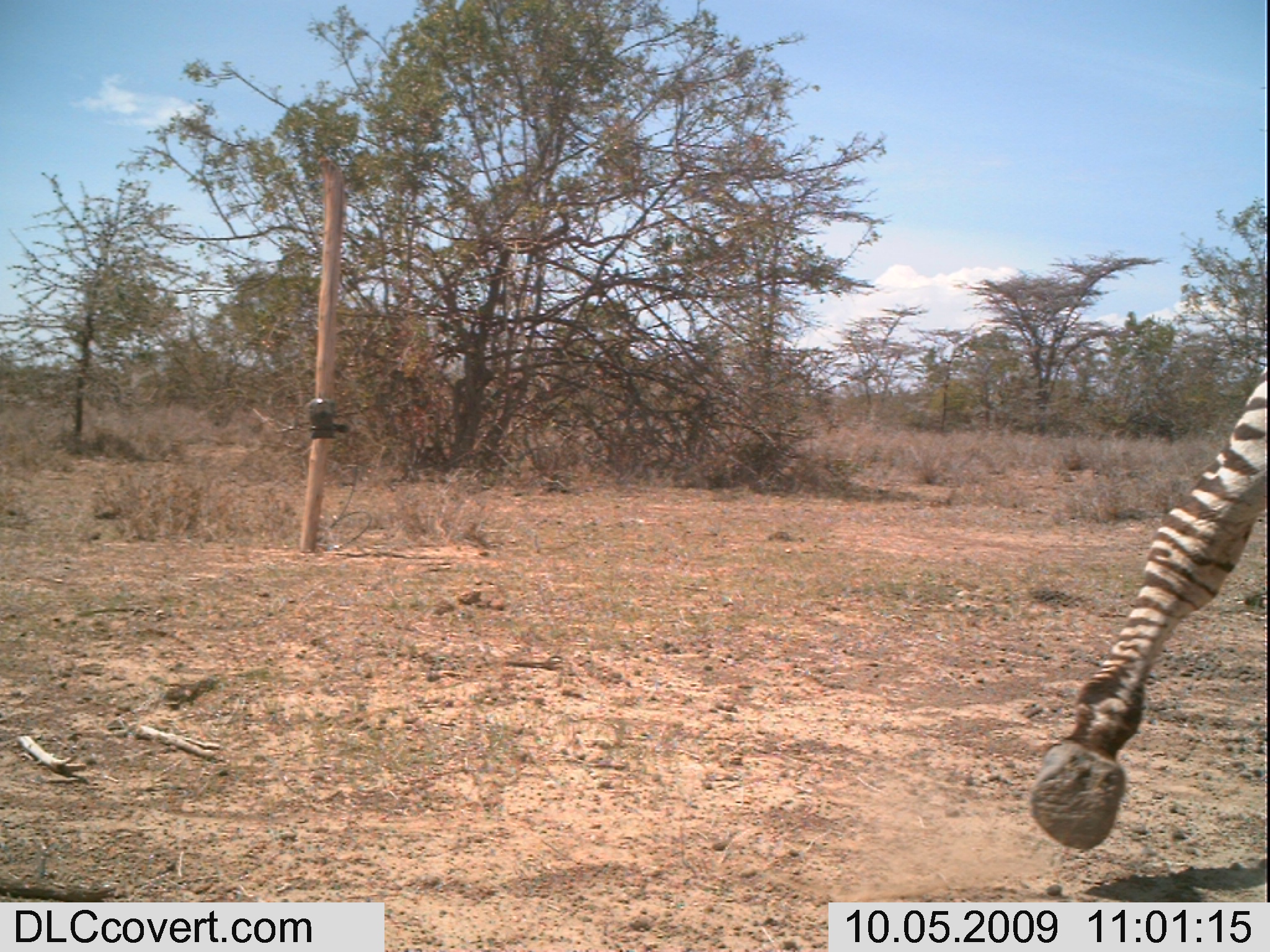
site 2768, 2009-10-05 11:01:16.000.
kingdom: Animalia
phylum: Chordata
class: Mammalia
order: Perissodactyla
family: Equidae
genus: Equus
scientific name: Equus quagga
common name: plains zebra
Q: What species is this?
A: Equus quagga (plains zebra).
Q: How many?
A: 1.